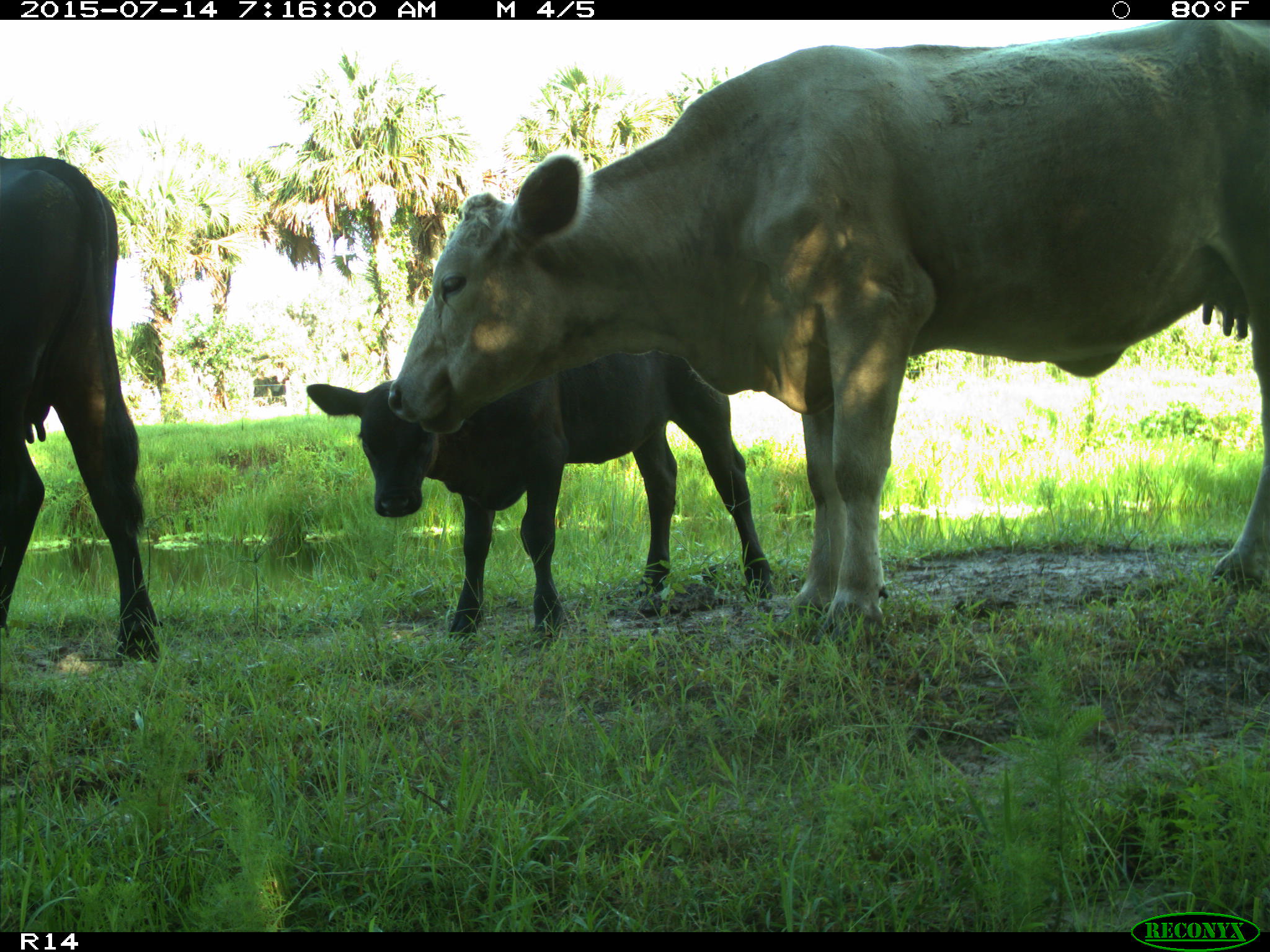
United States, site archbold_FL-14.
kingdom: Animalia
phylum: Chordata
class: Mammalia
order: Artiodactyla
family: Bovidae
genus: Bos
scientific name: Bos taurus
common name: domestic cow